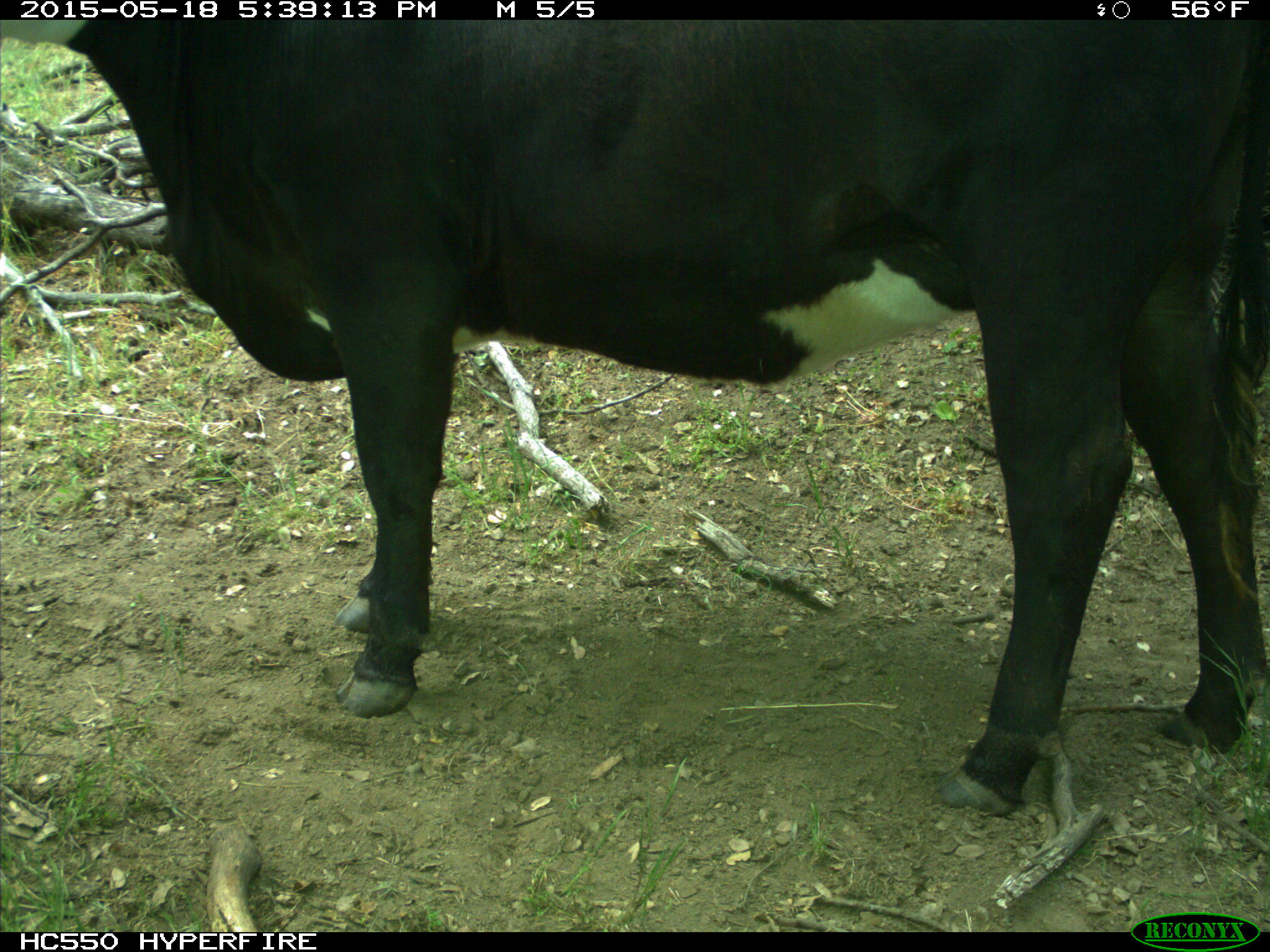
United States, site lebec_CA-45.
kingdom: Animalia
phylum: Chordata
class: Mammalia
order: Artiodactyla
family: Bovidae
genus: Bos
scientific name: Bos taurus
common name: domestic cow